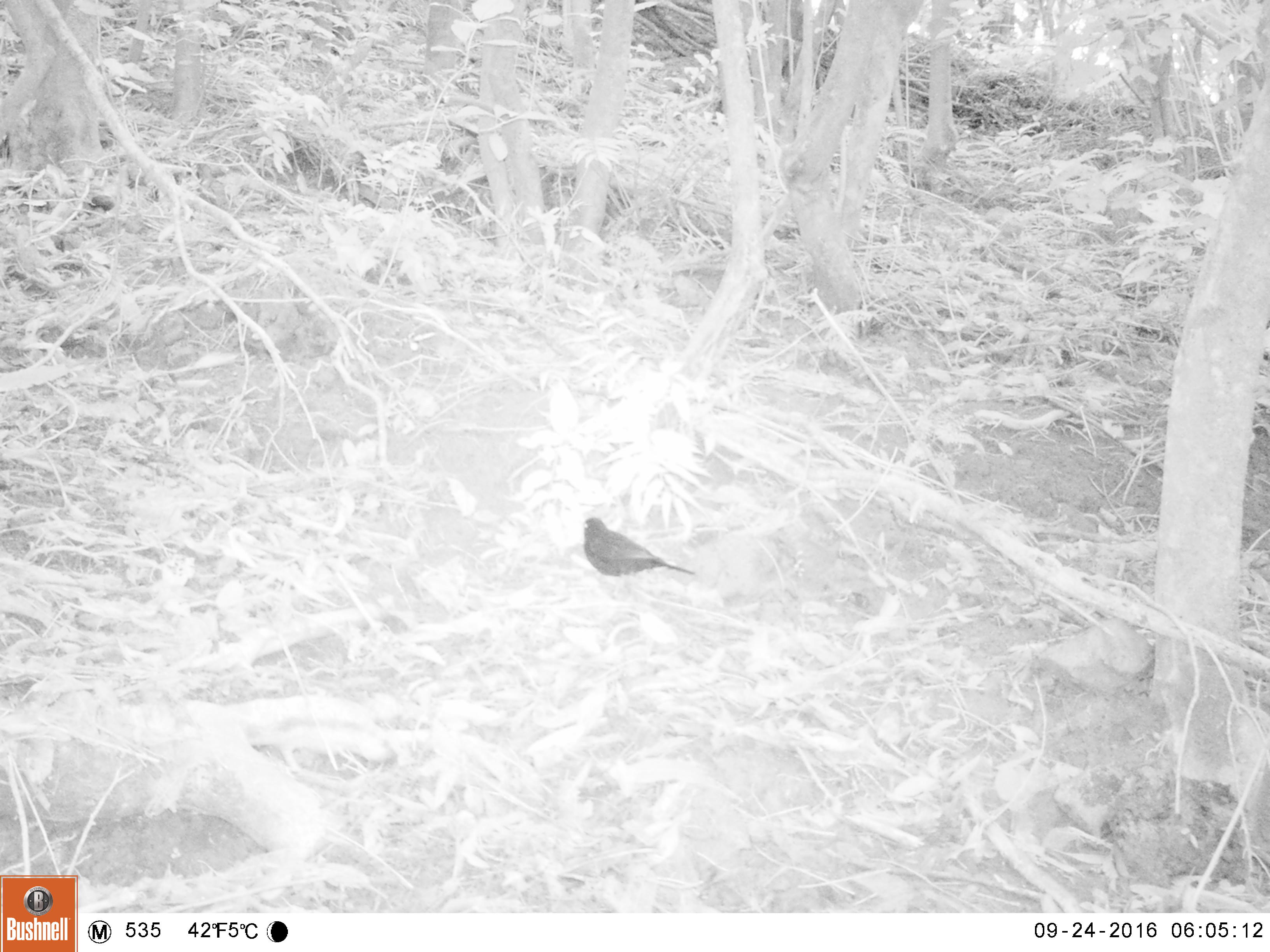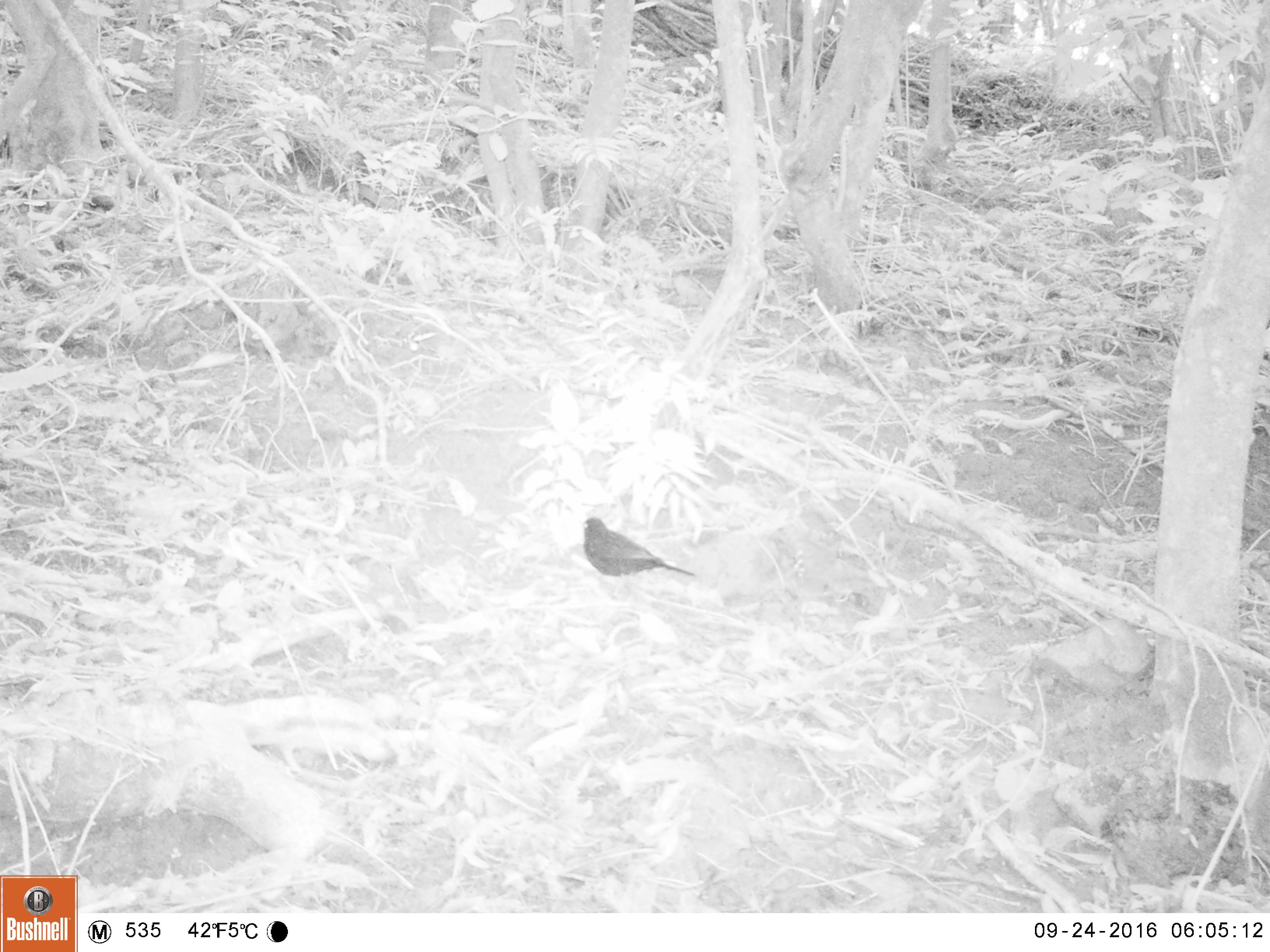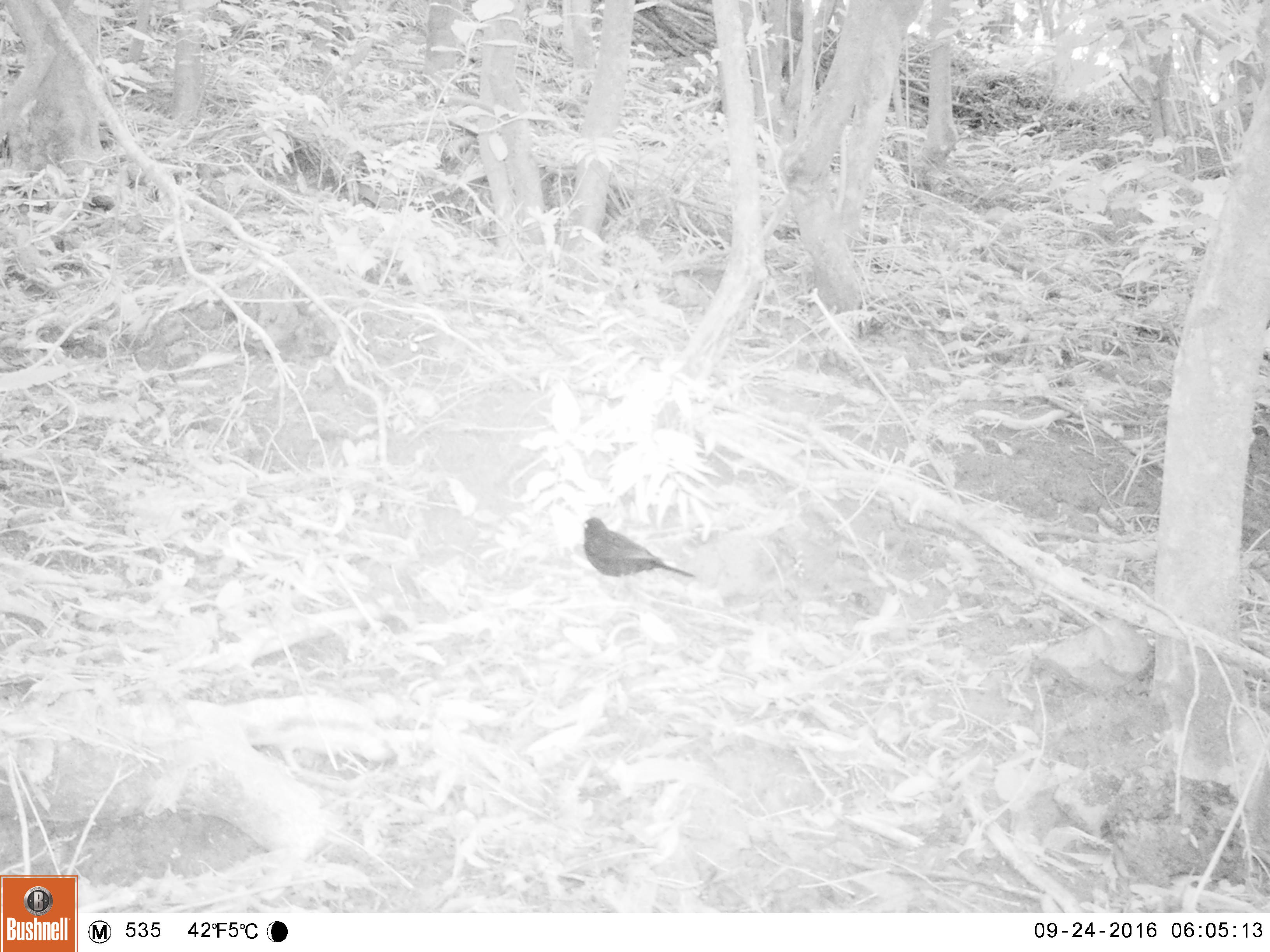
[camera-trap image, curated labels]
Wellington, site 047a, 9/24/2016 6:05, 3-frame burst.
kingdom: Animalia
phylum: Chordata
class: Aves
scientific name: Aves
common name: bird